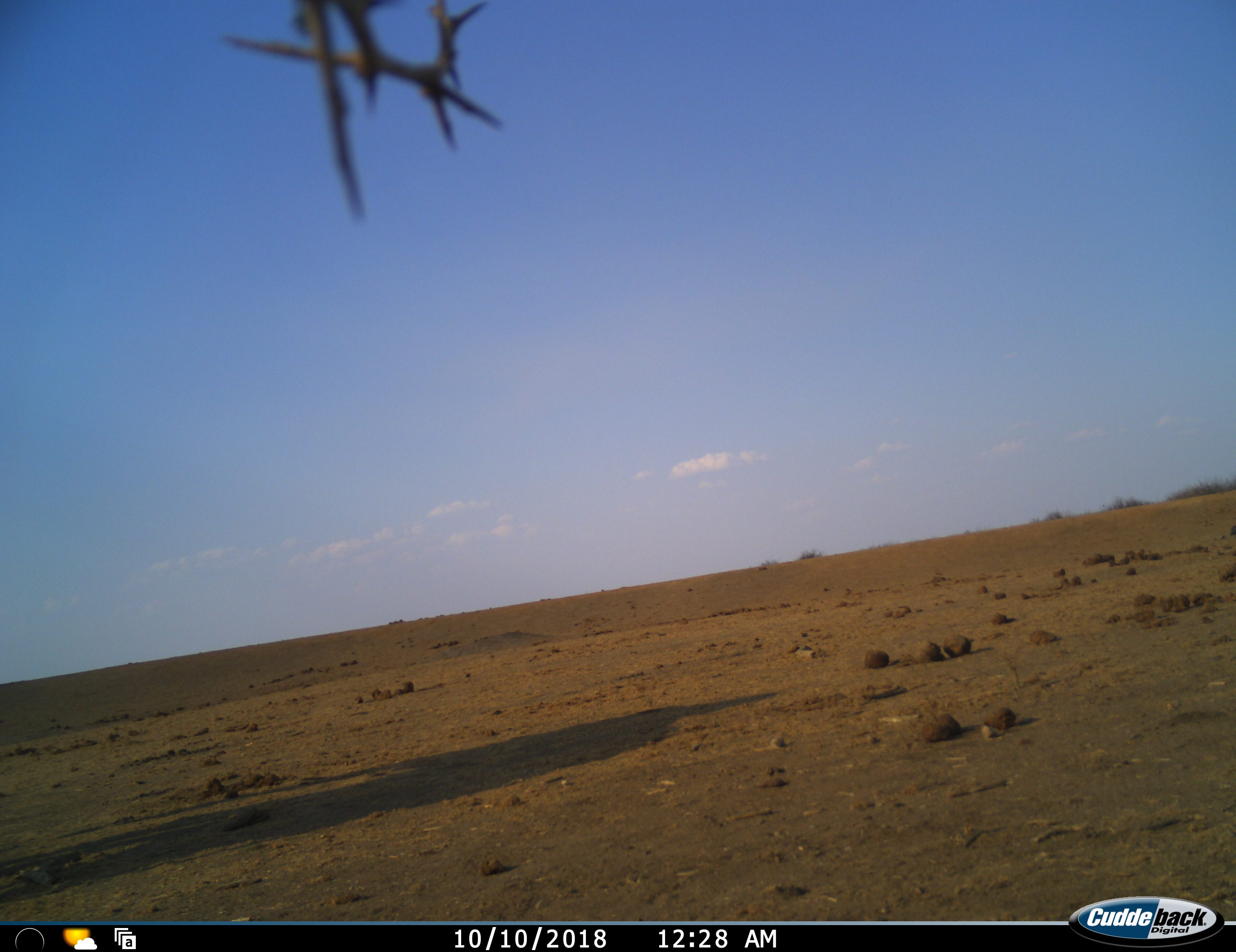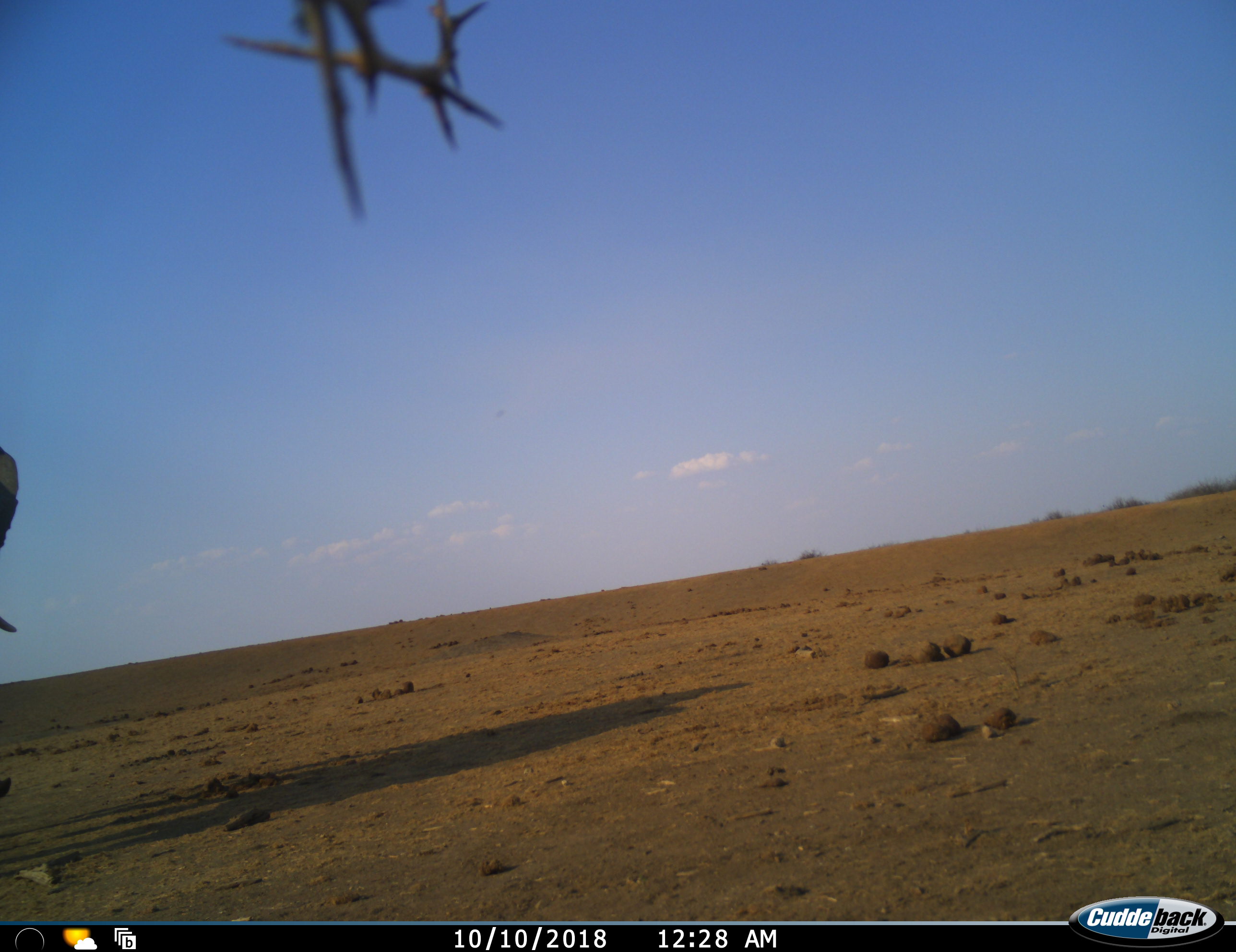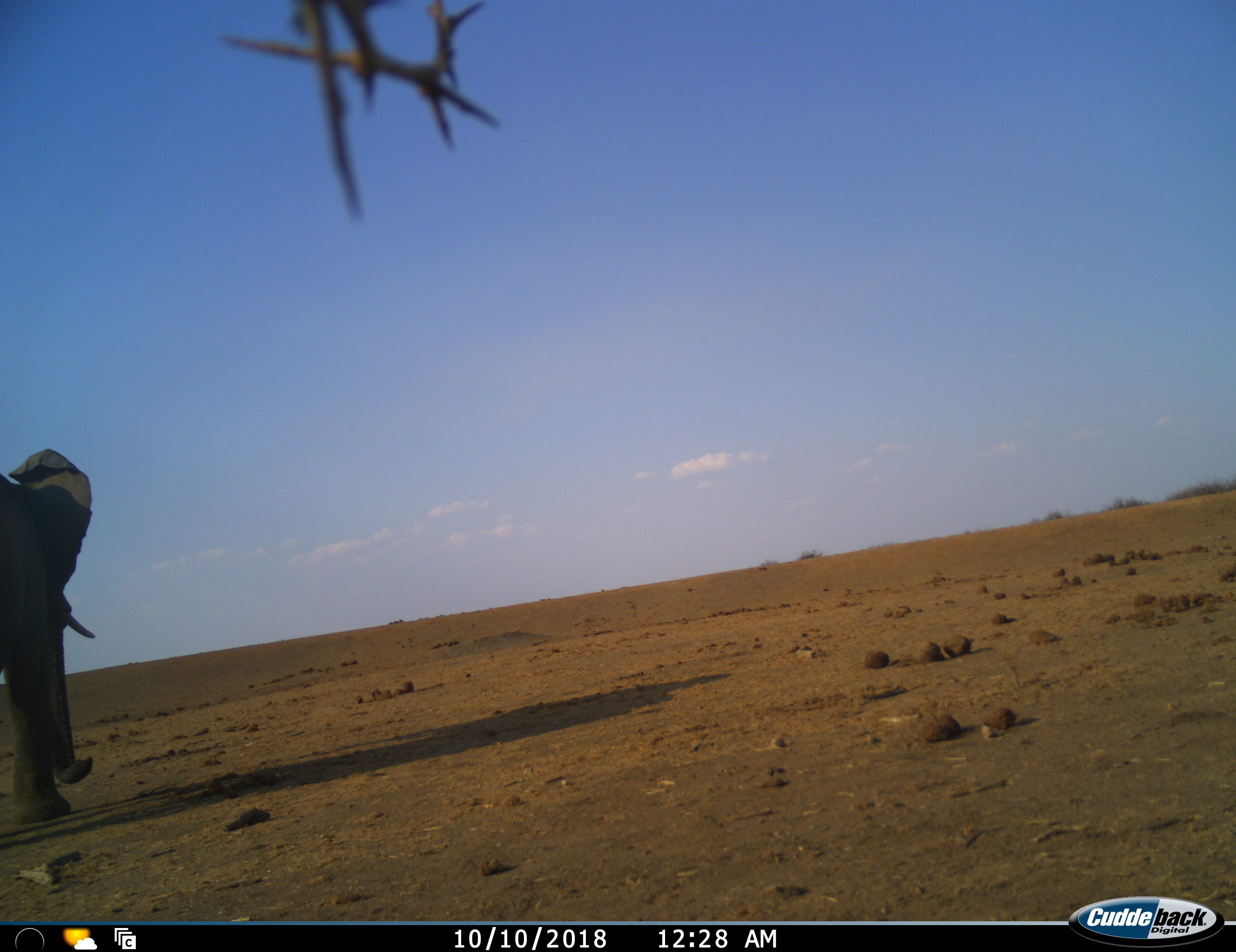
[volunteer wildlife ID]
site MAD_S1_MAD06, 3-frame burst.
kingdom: Animalia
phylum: Chordata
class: Mammalia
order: Proboscidea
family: Elephantidae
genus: Loxodonta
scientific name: Loxodonta africana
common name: african bush elephant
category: elephant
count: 1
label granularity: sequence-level